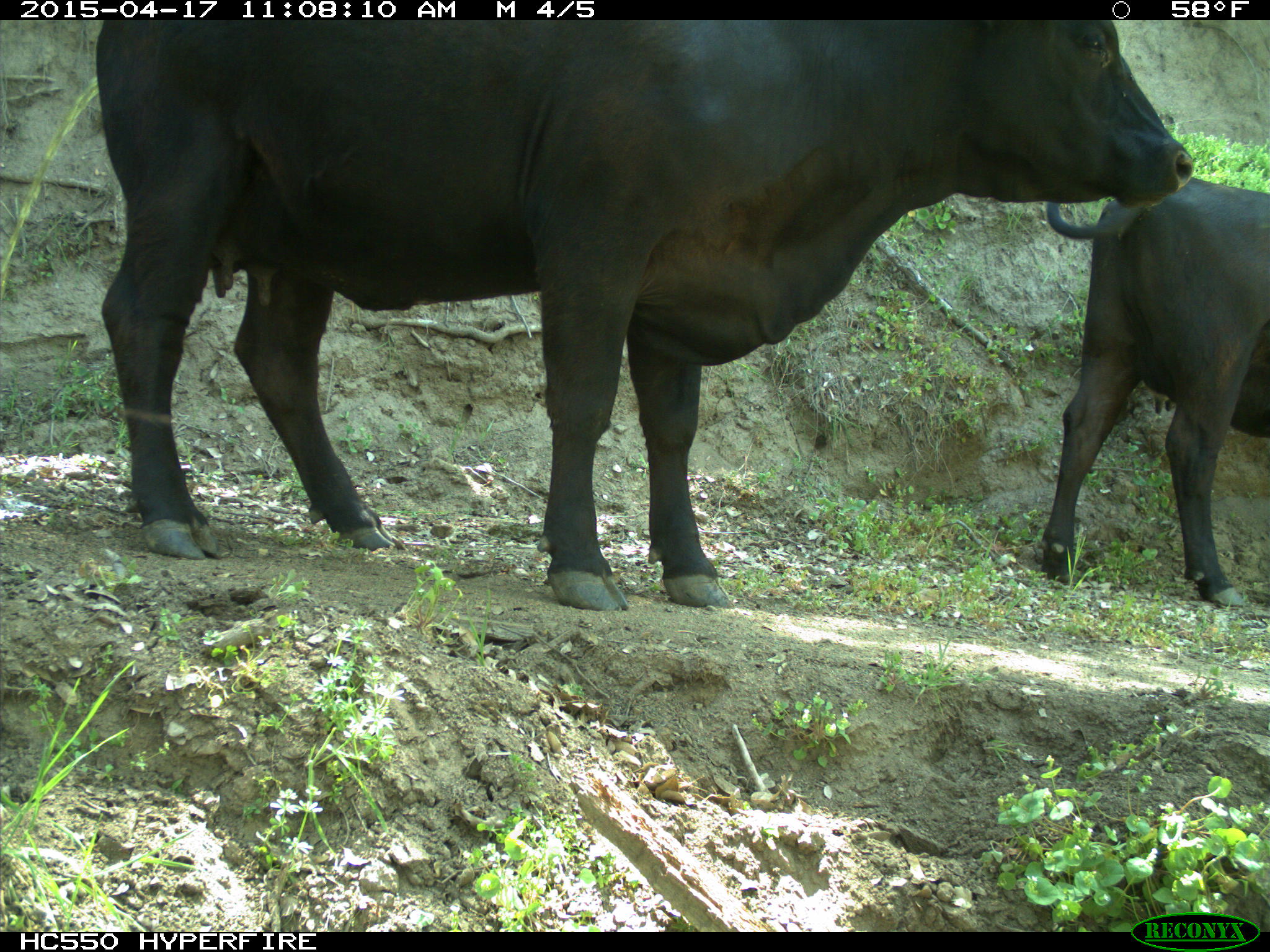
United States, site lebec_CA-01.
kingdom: Animalia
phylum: Chordata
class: Mammalia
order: Artiodactyla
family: Bovidae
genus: Bos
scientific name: Bos taurus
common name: domestic cow